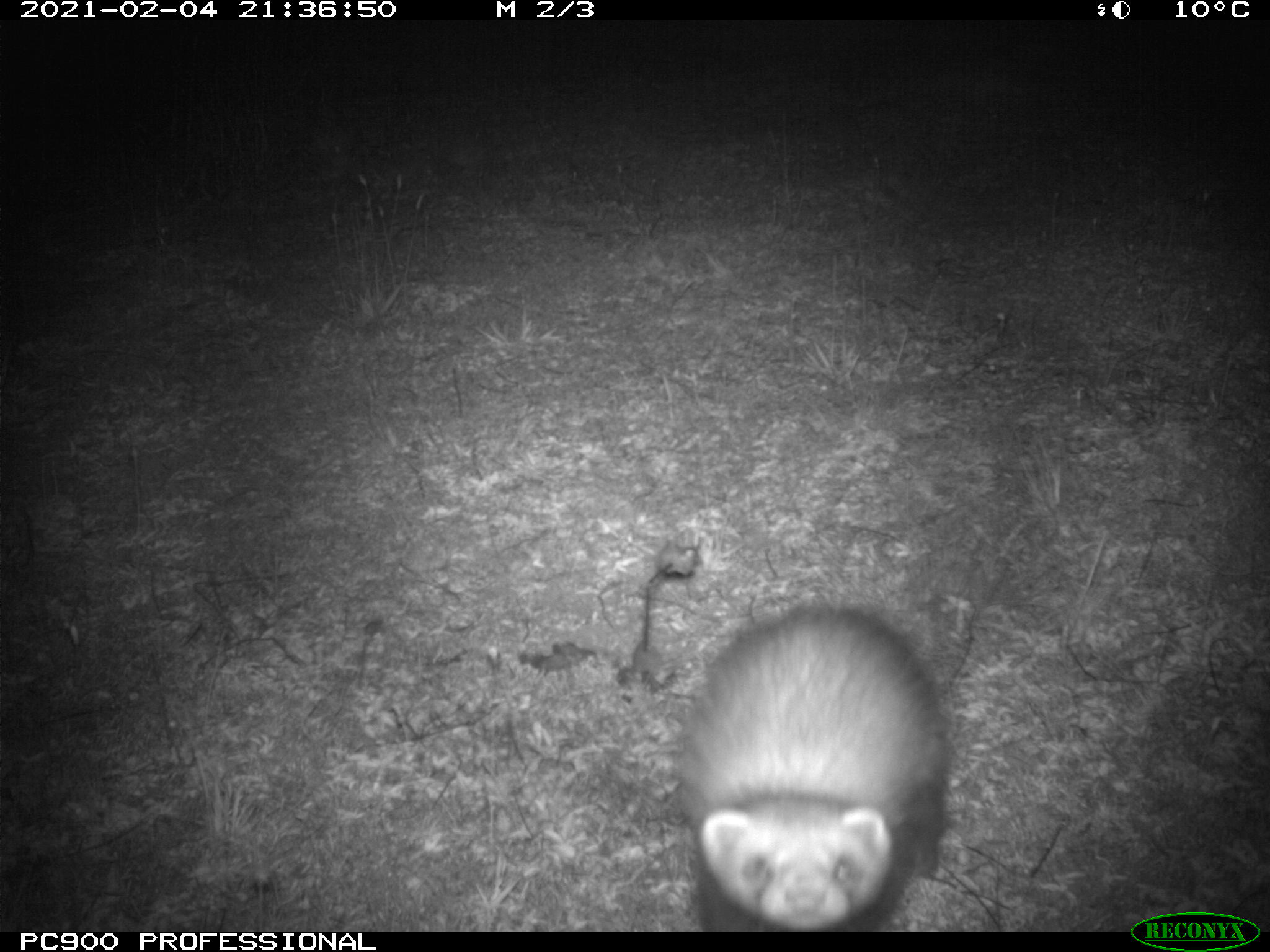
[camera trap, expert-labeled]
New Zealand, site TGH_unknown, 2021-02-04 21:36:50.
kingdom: Animalia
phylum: Chordata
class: Mammalia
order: Carnivora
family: Mustelidae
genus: Mustela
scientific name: Mustela furo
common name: ferret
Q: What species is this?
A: Ferret (Mustela furo).